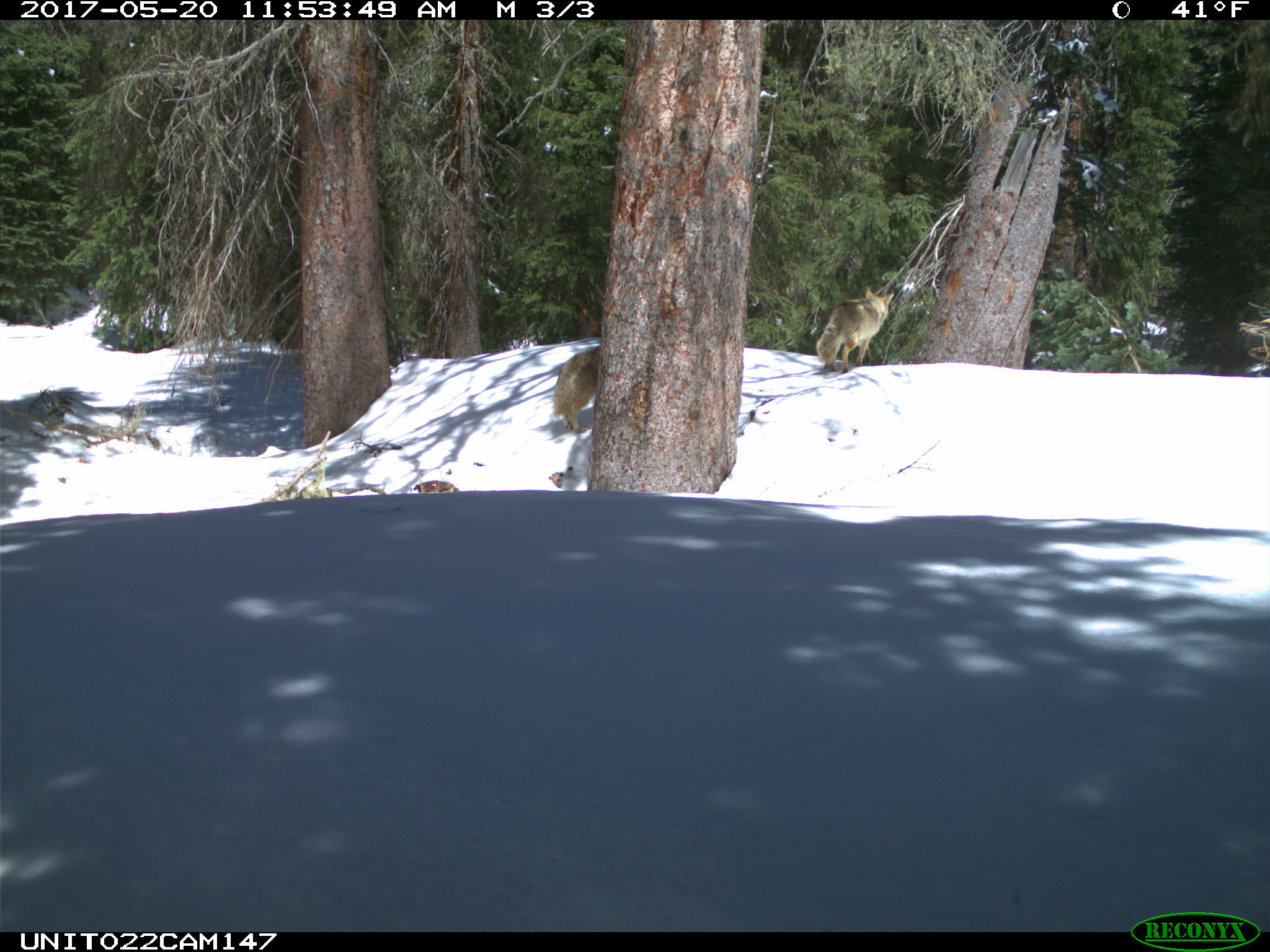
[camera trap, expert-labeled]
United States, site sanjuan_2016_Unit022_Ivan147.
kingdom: Animalia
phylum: Chordata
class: Mammalia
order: Carnivora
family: Canidae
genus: Canis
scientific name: Canis latrans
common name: coyote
Canis latrans (coyote).